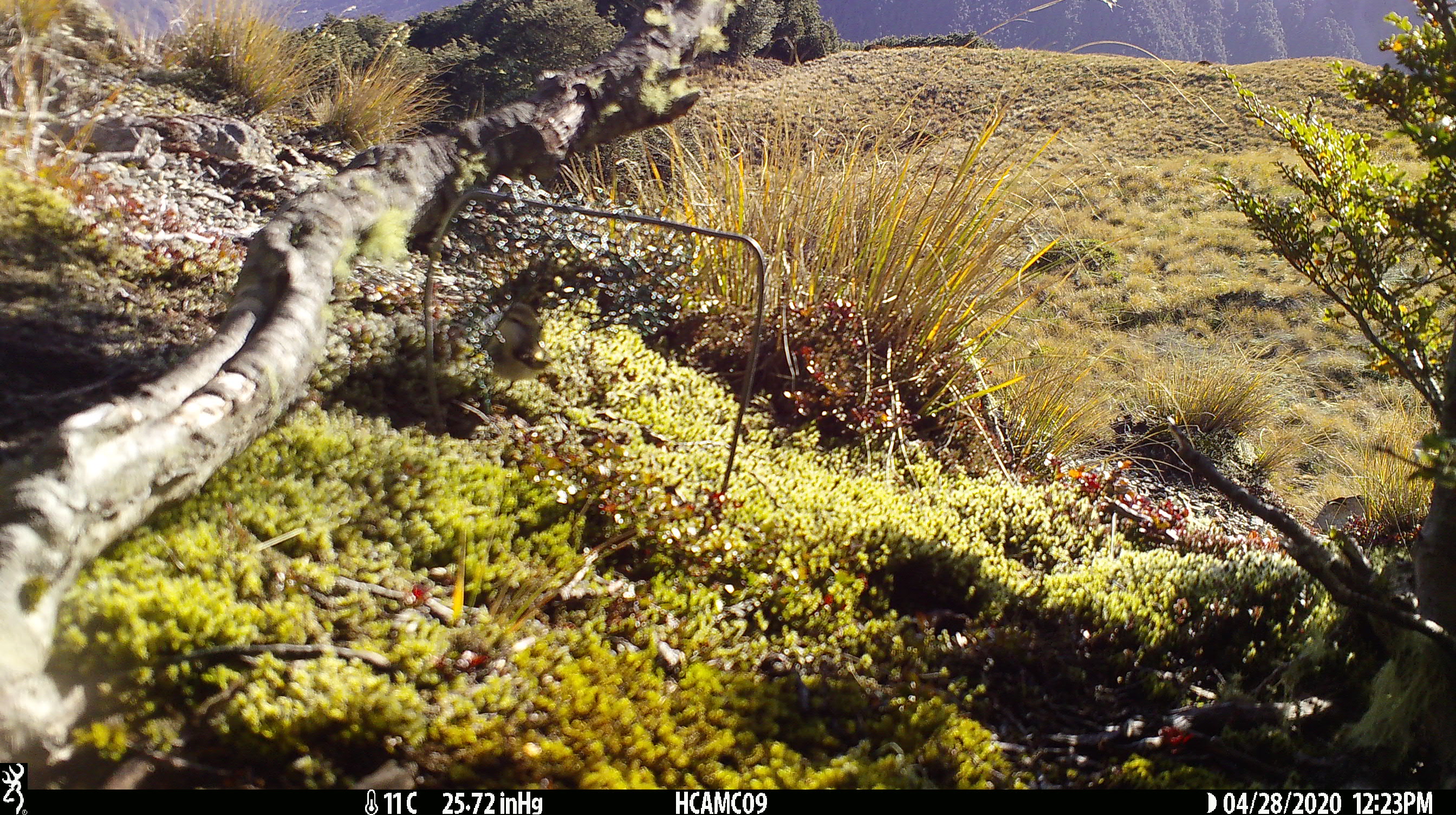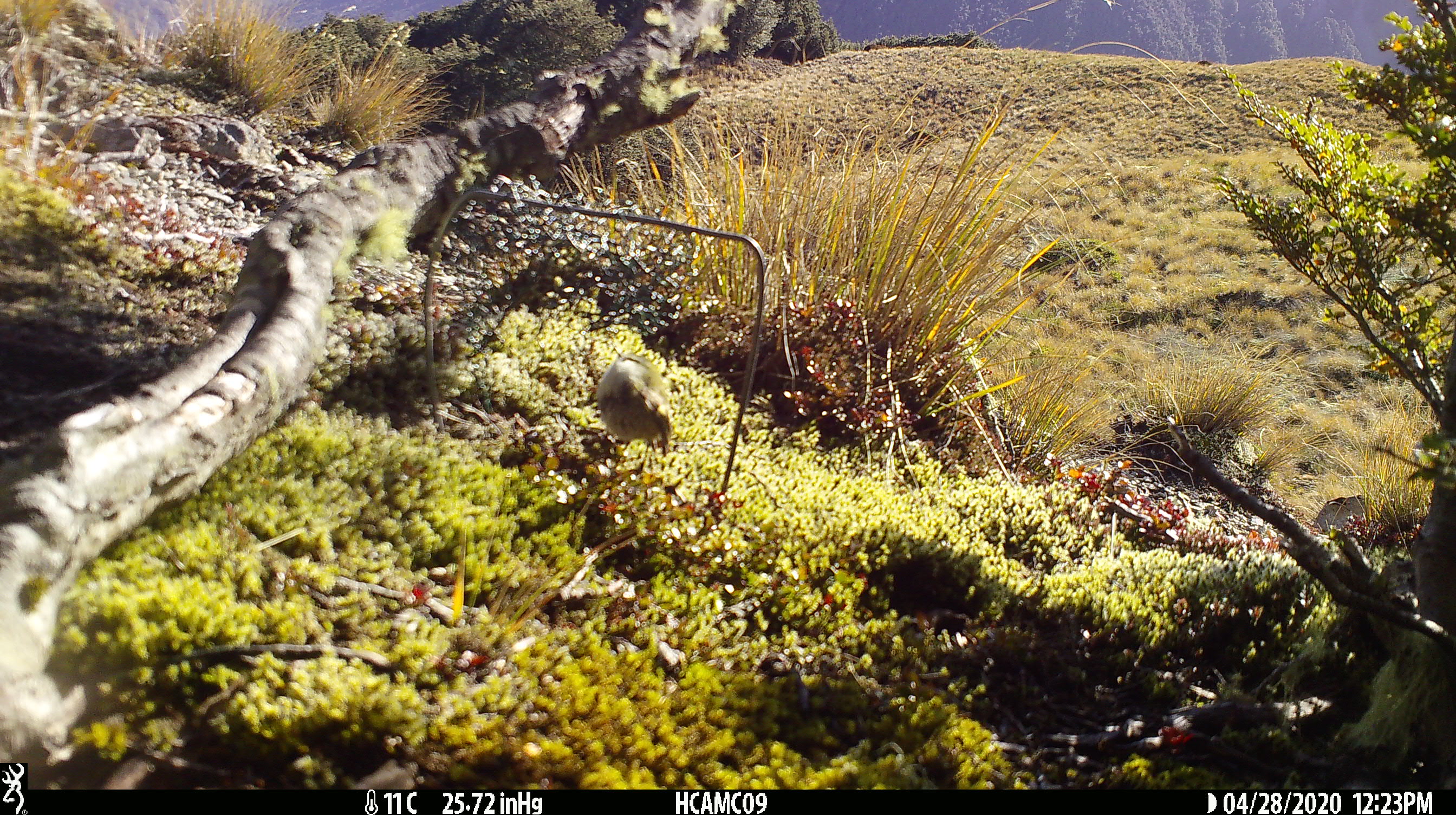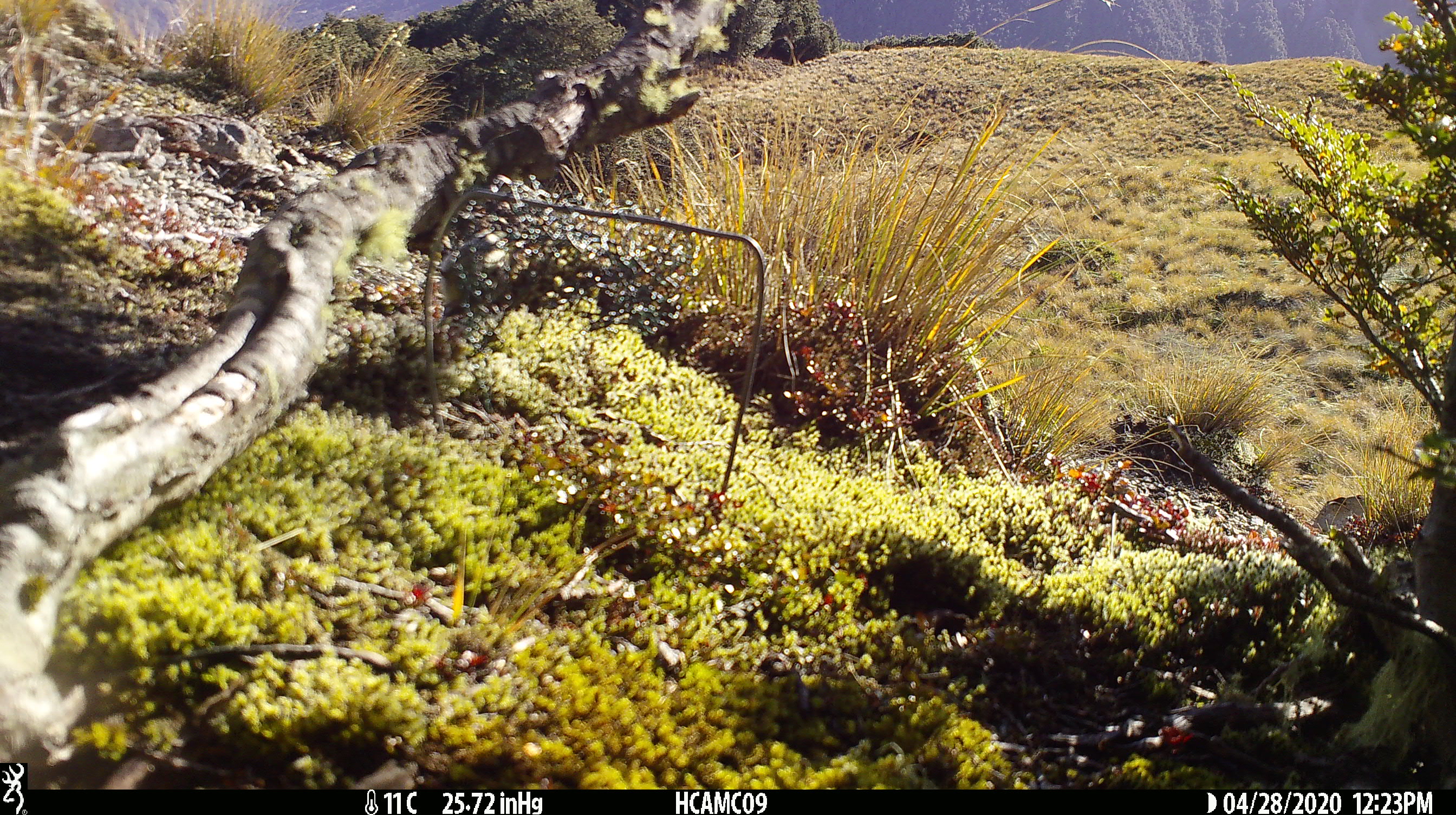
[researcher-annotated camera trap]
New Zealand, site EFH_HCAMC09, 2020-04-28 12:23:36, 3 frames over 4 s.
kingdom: Animalia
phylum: Chordata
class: Aves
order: Passeriformes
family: Acanthisittidae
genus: Acanthisitta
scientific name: Acanthisitta chloris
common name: rifleman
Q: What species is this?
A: Rifleman (Acanthisitta chloris).